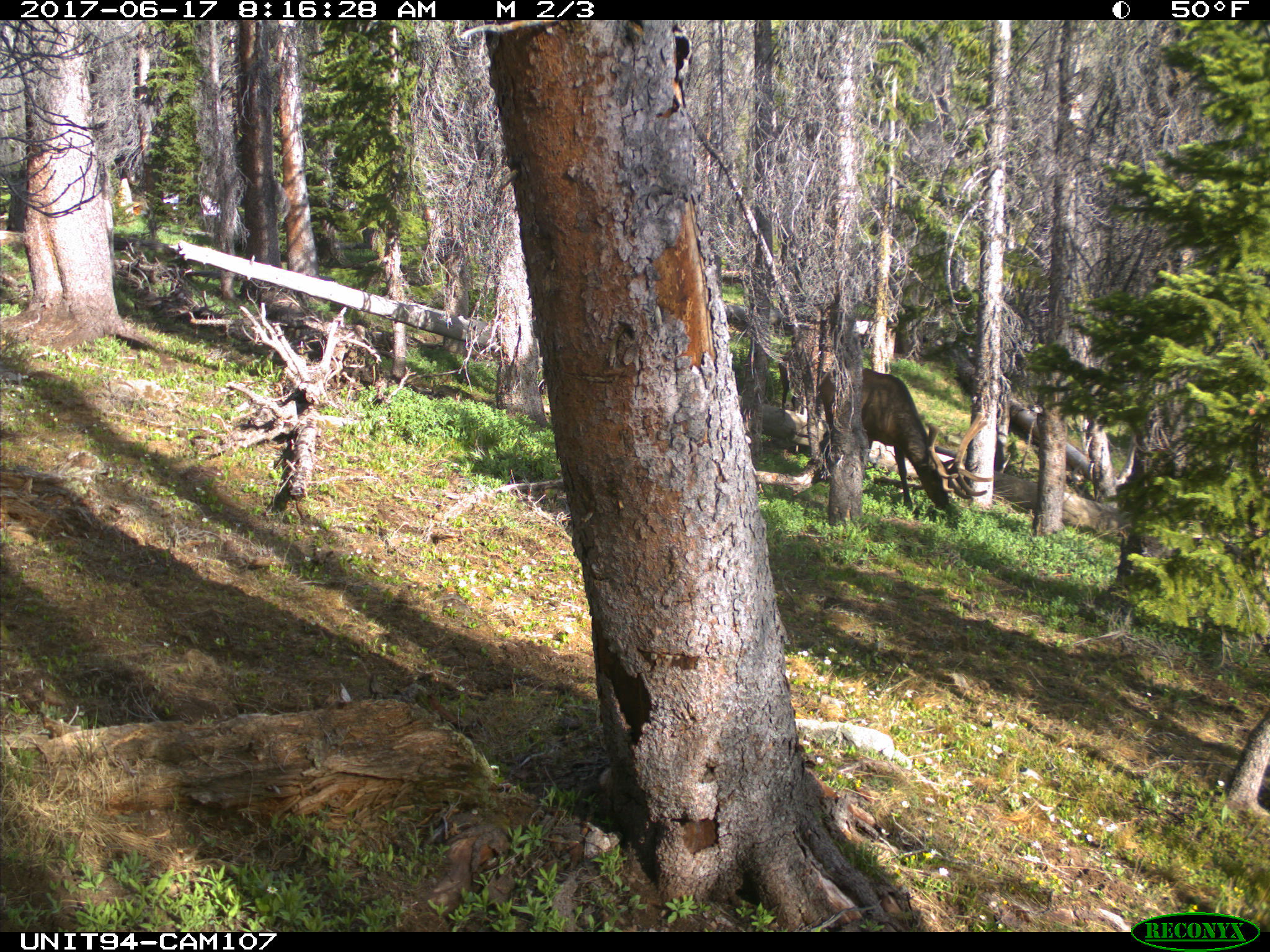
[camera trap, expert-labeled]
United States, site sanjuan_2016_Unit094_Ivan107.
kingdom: Animalia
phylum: Chordata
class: Mammalia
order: Artiodactyla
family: Cervidae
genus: Cervus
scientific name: Cervus elaphus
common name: red deer